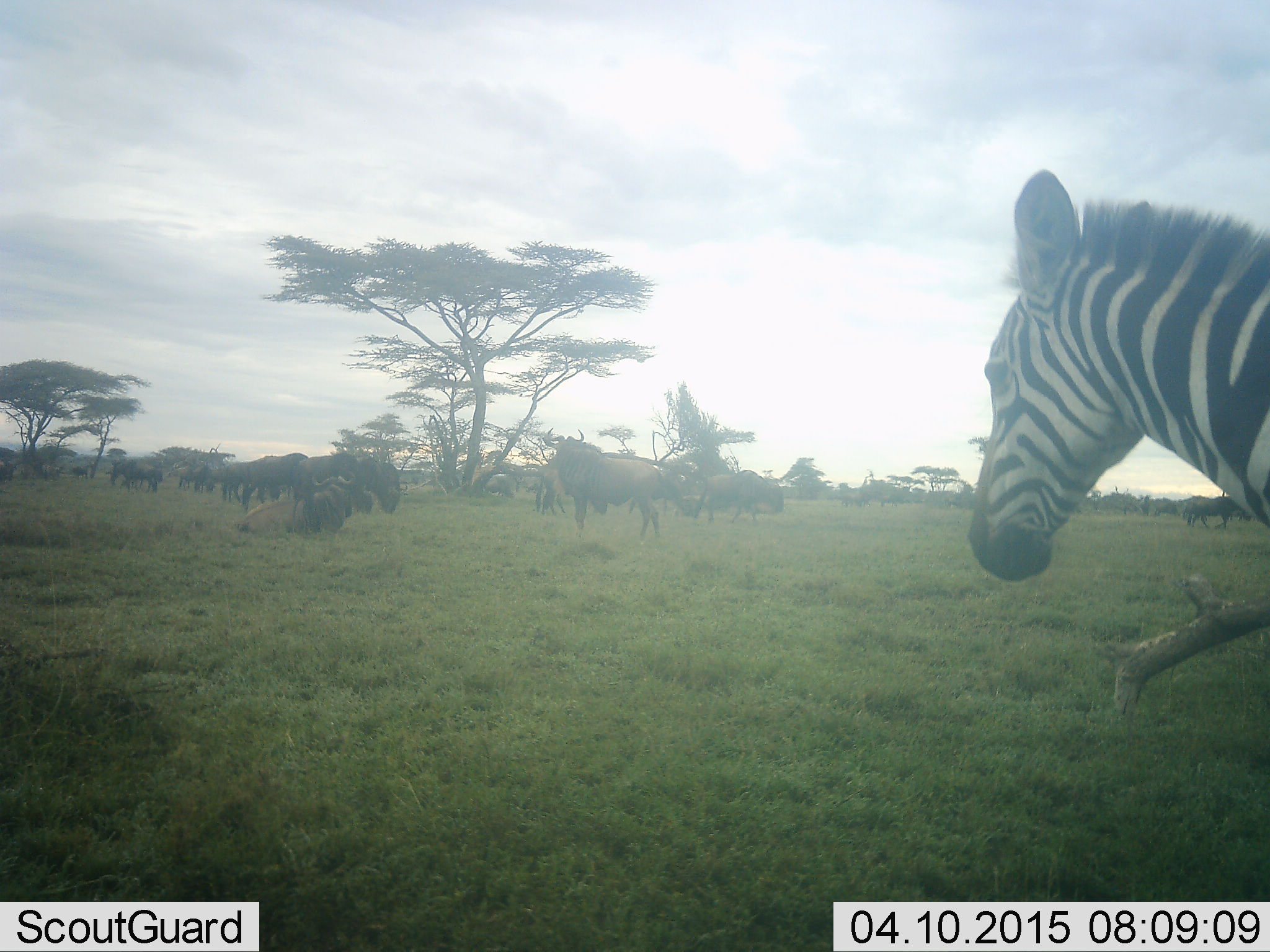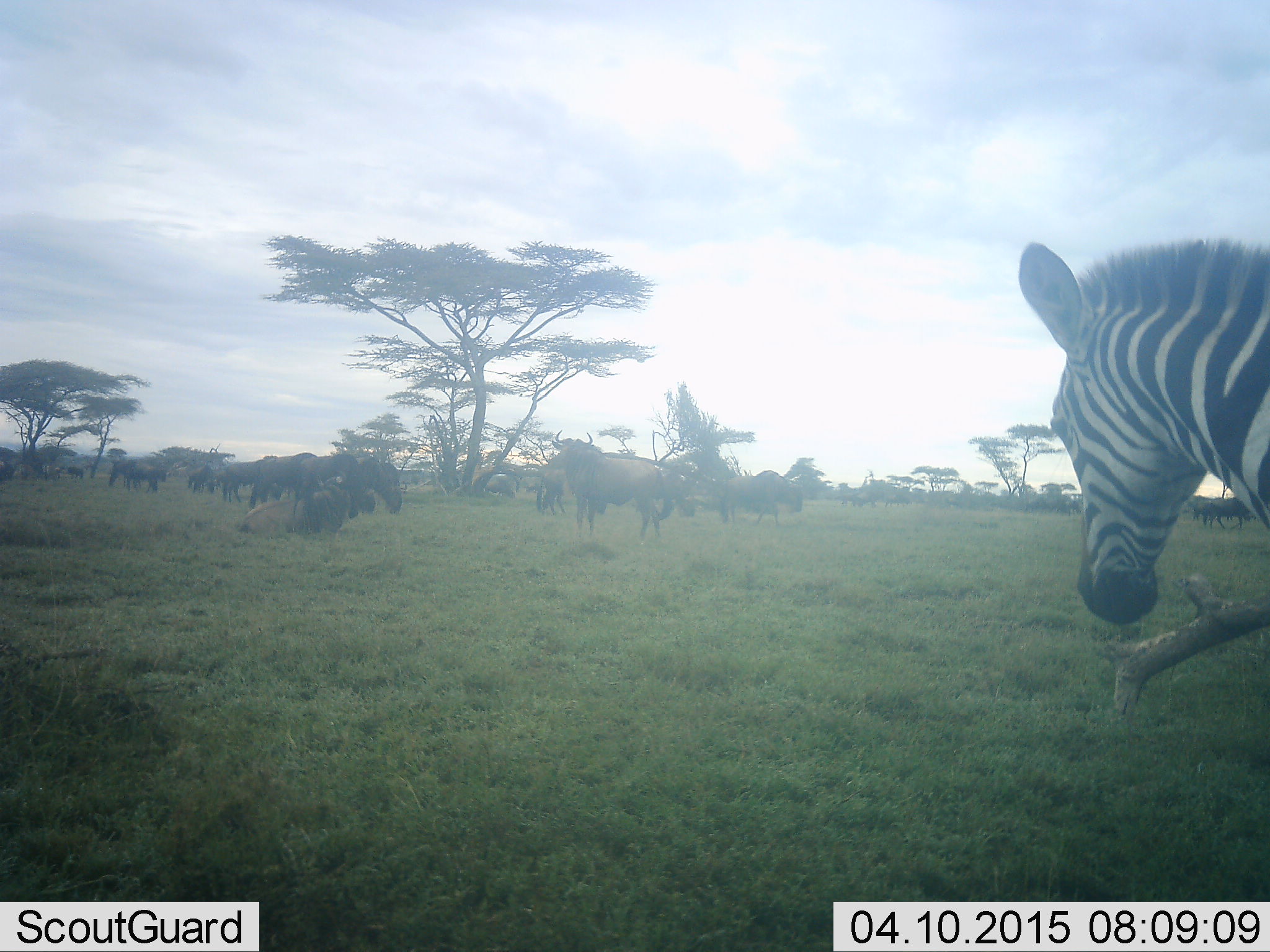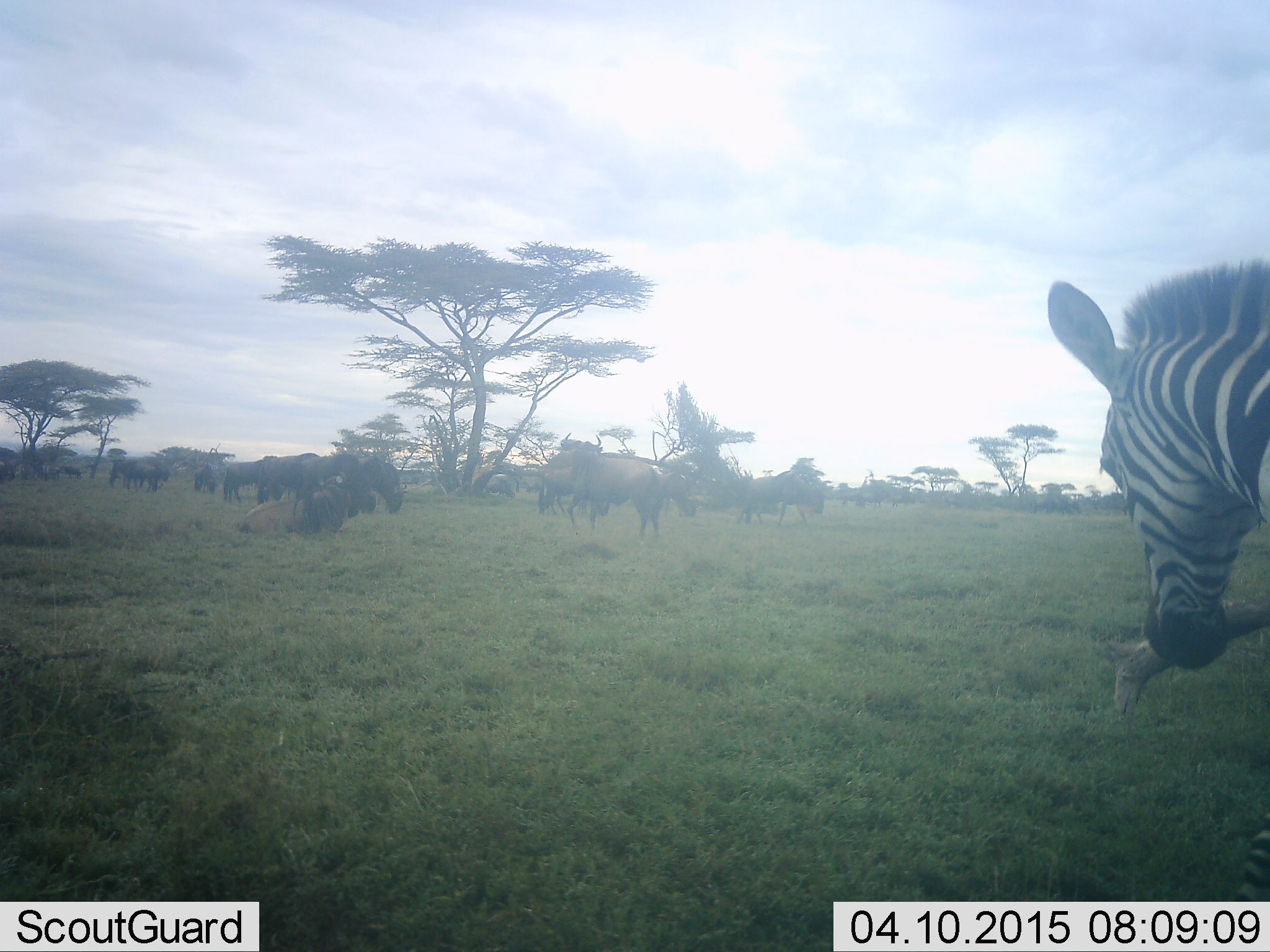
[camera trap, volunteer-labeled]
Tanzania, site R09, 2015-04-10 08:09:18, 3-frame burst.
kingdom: Animalia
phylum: Chordata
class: Mammalia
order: Artiodactyla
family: Bovidae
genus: Connochaetes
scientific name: Connochaetes taurinus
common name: blue wildebeest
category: wildebeest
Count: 11-50.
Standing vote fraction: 90%.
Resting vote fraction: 40%.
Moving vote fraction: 30%.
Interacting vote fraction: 0%.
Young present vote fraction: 0%.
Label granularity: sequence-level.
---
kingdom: Animalia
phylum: Chordata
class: Mammalia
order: Perissodactyla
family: Equidae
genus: Equus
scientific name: Equus quagga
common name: plains zebra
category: zebra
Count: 1.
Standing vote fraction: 64%.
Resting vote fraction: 0%.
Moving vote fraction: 45%.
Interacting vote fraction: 0%.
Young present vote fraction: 0%.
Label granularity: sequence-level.